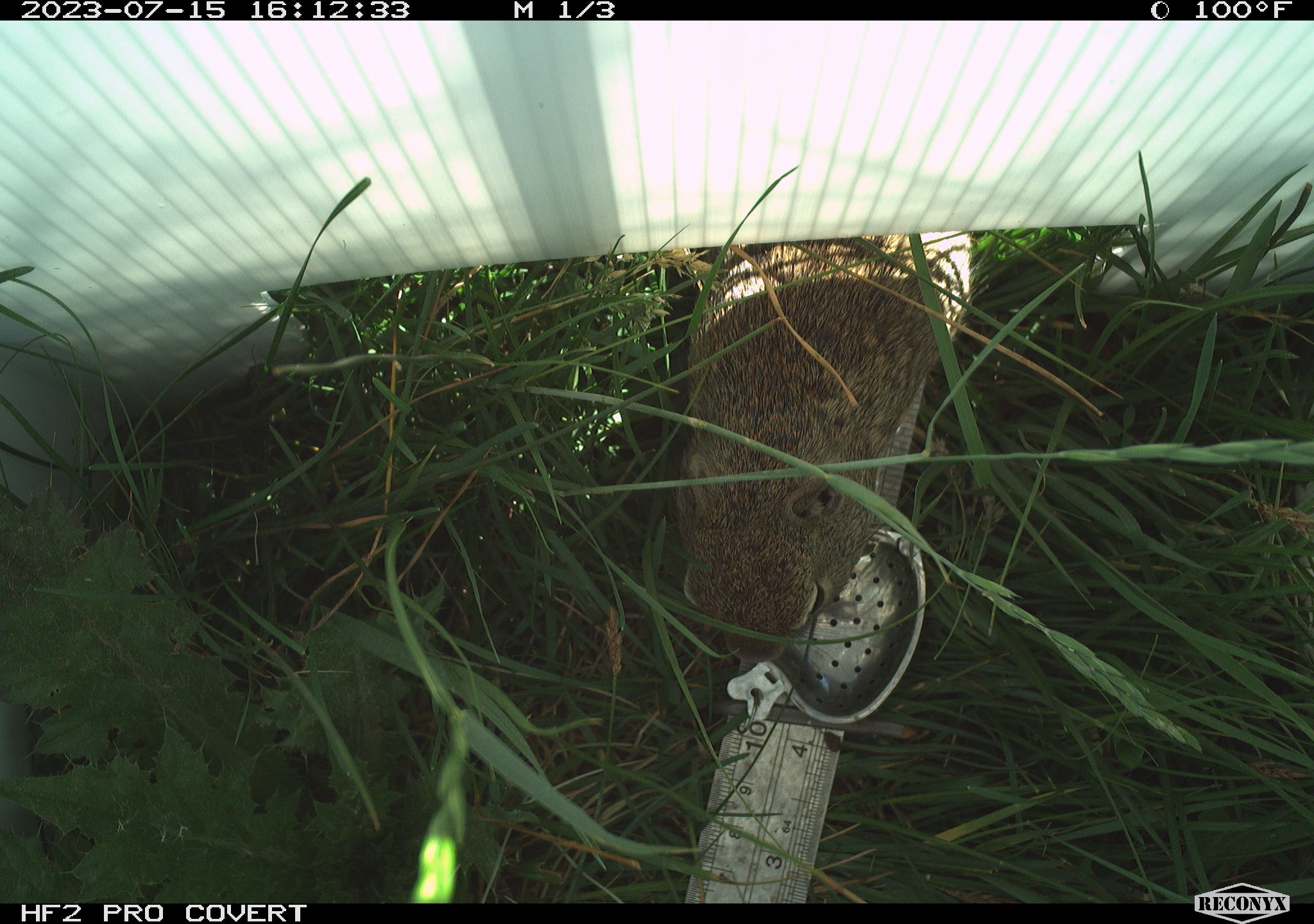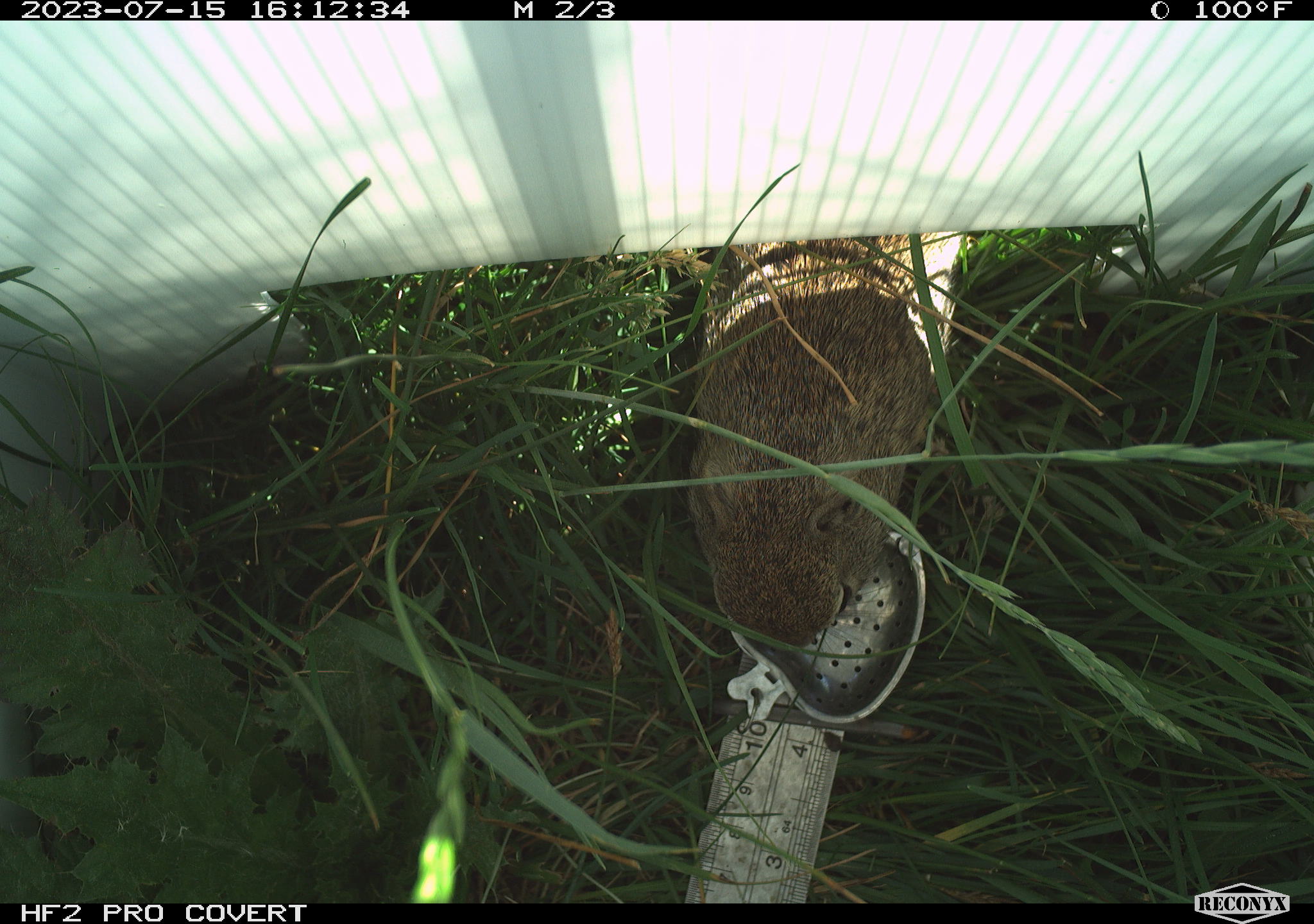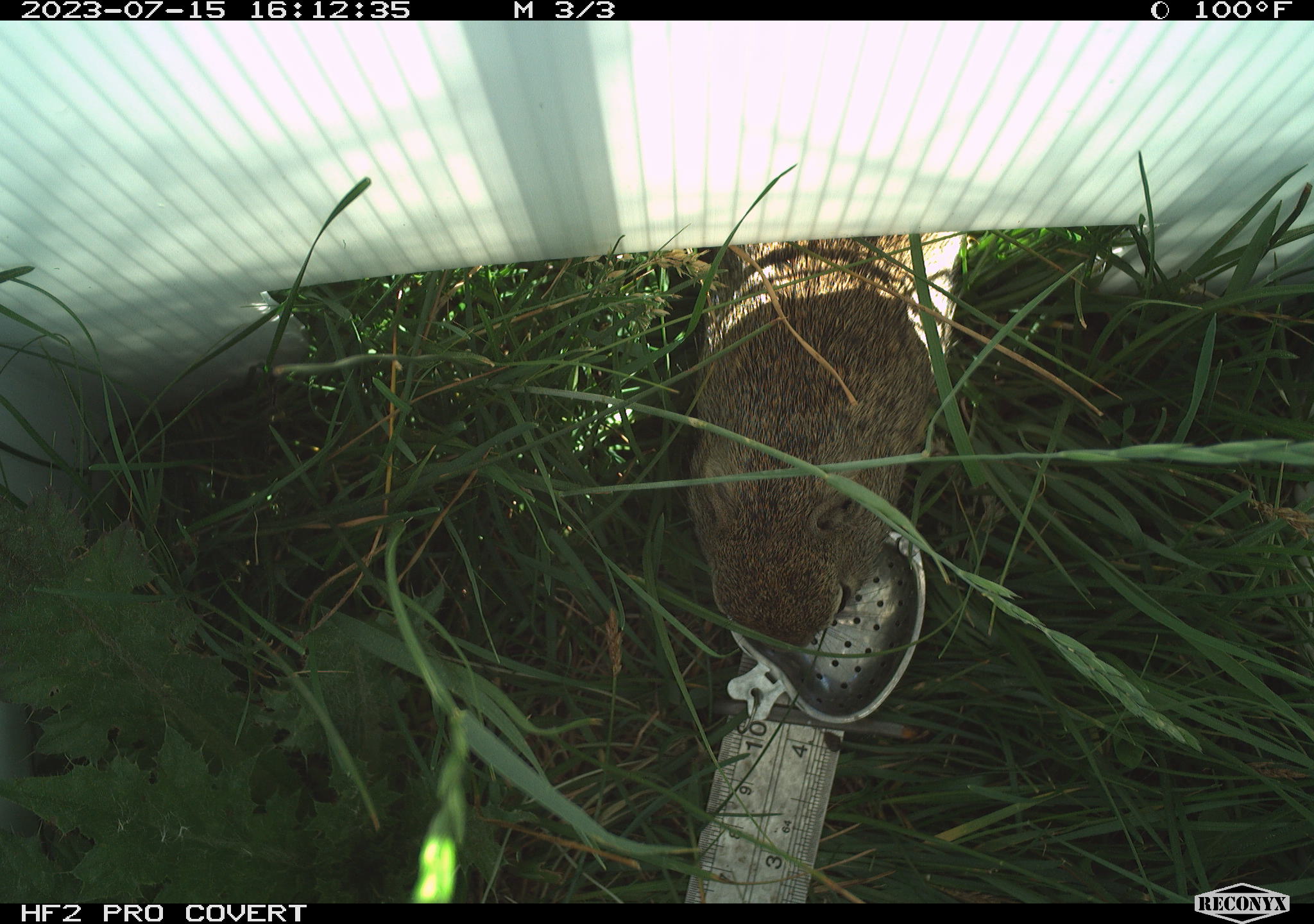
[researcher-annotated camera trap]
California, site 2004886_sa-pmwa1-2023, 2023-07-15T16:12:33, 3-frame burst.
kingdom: Animalia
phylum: Chordata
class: Mammalia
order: Rodentia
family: Sciuridae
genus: Urocitellus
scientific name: Urocitellus beldingi beldingi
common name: belding's ground squirrel